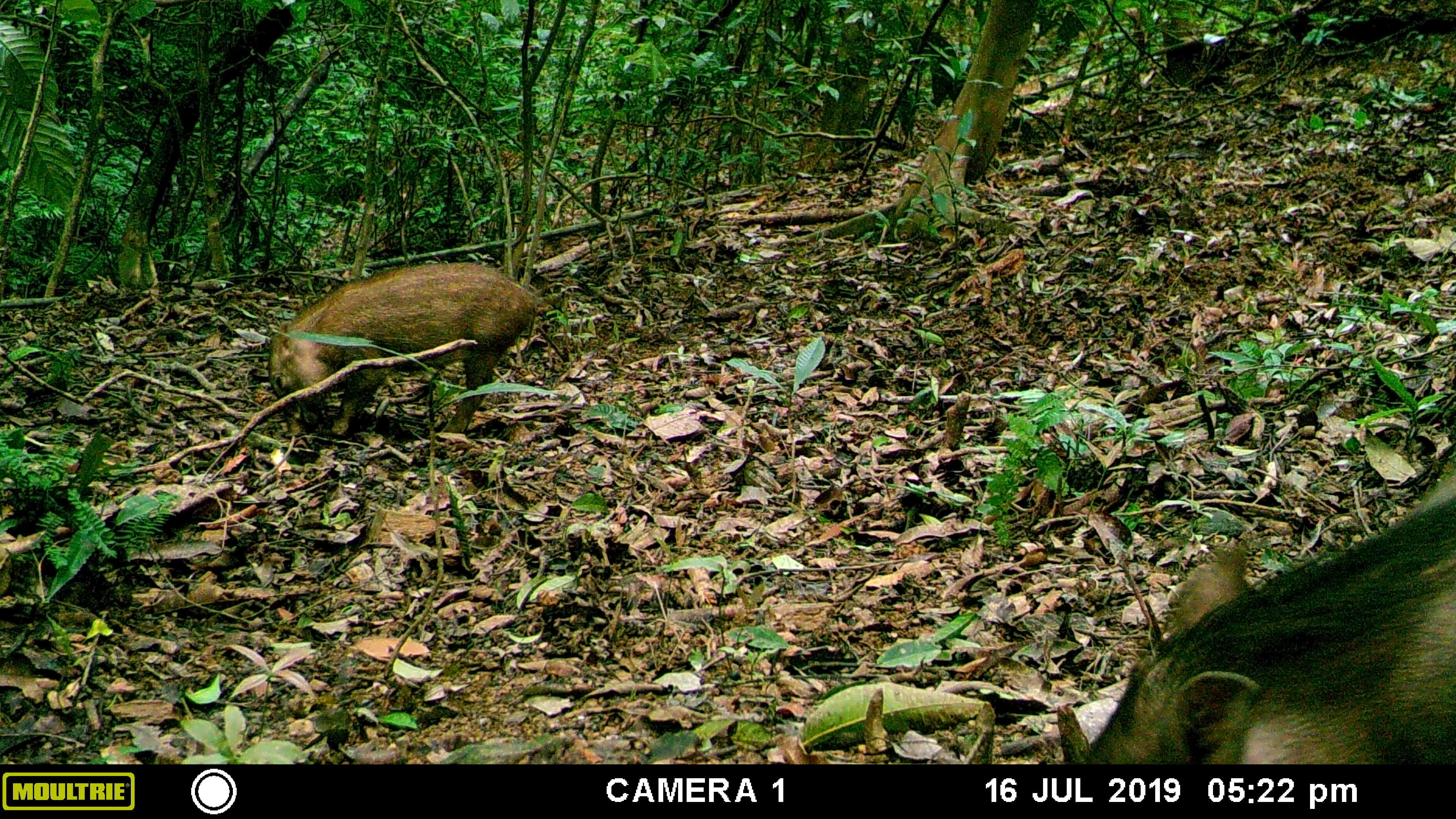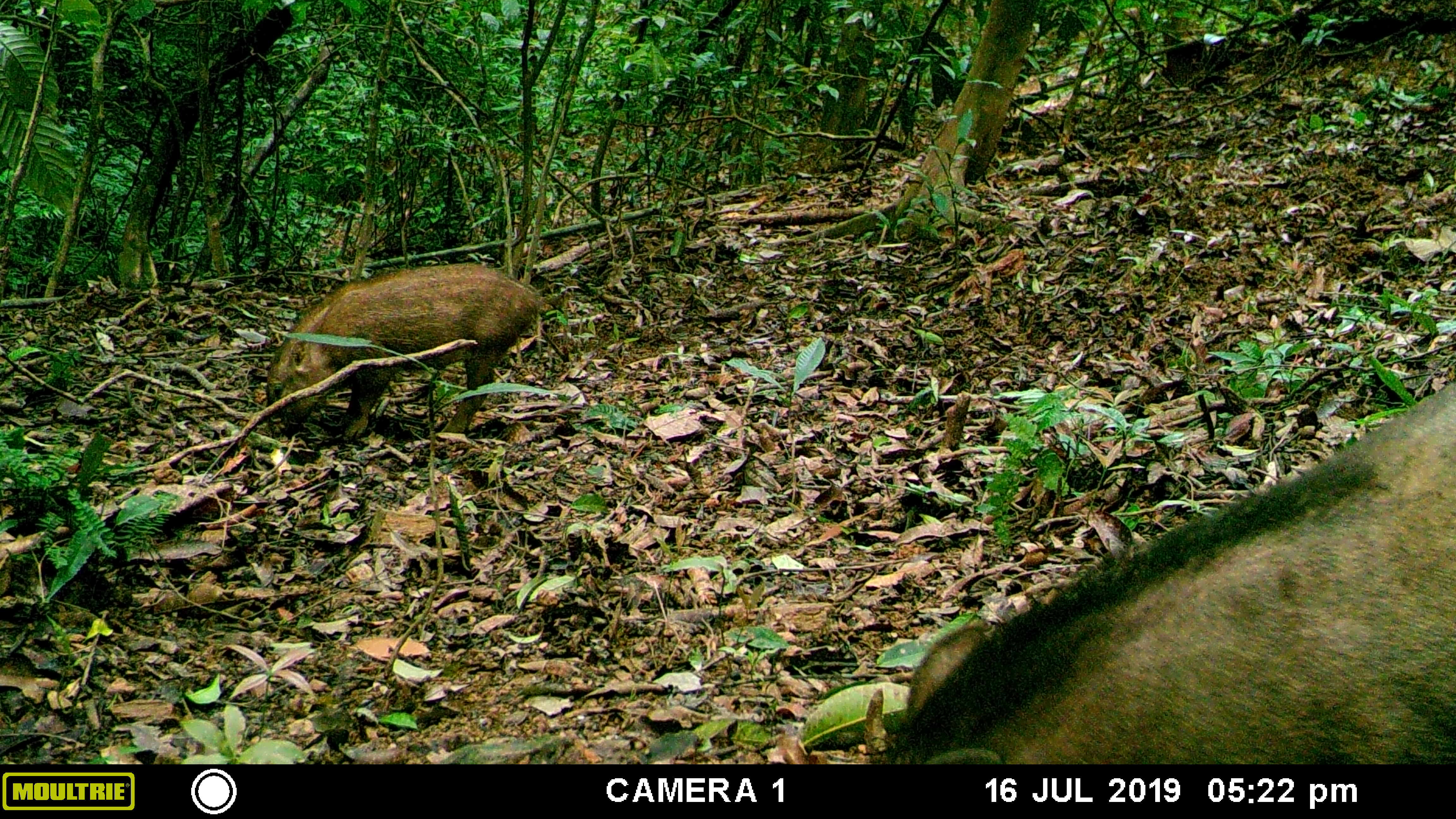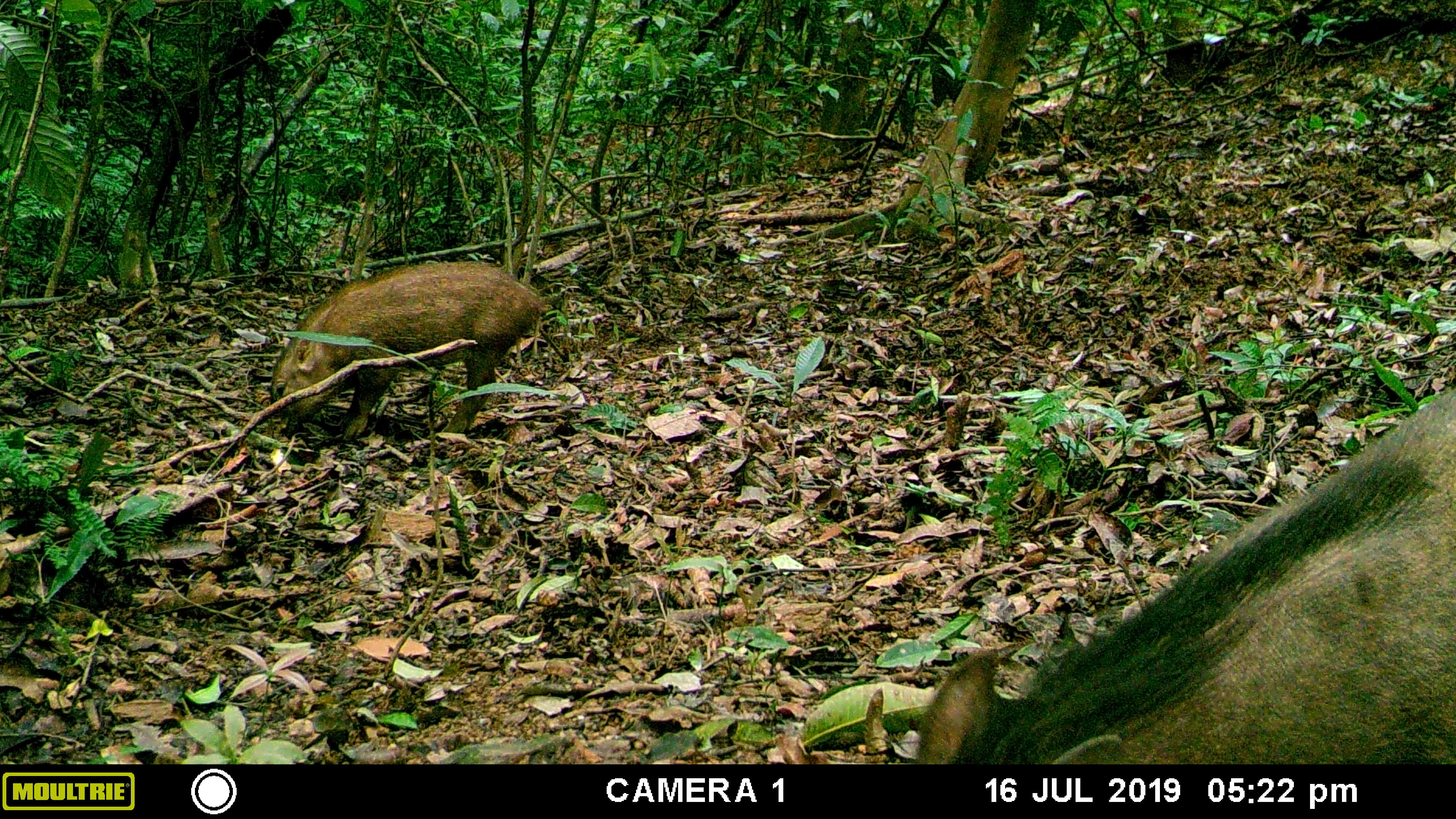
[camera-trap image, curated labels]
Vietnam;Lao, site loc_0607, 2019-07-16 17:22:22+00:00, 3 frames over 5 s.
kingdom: Animalia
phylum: Chordata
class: Mammalia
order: Artiodactyla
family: Suidae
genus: Sus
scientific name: Sus scrofa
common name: eurasian wild pig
Eurasian wild pig (Sus scrofa). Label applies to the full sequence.